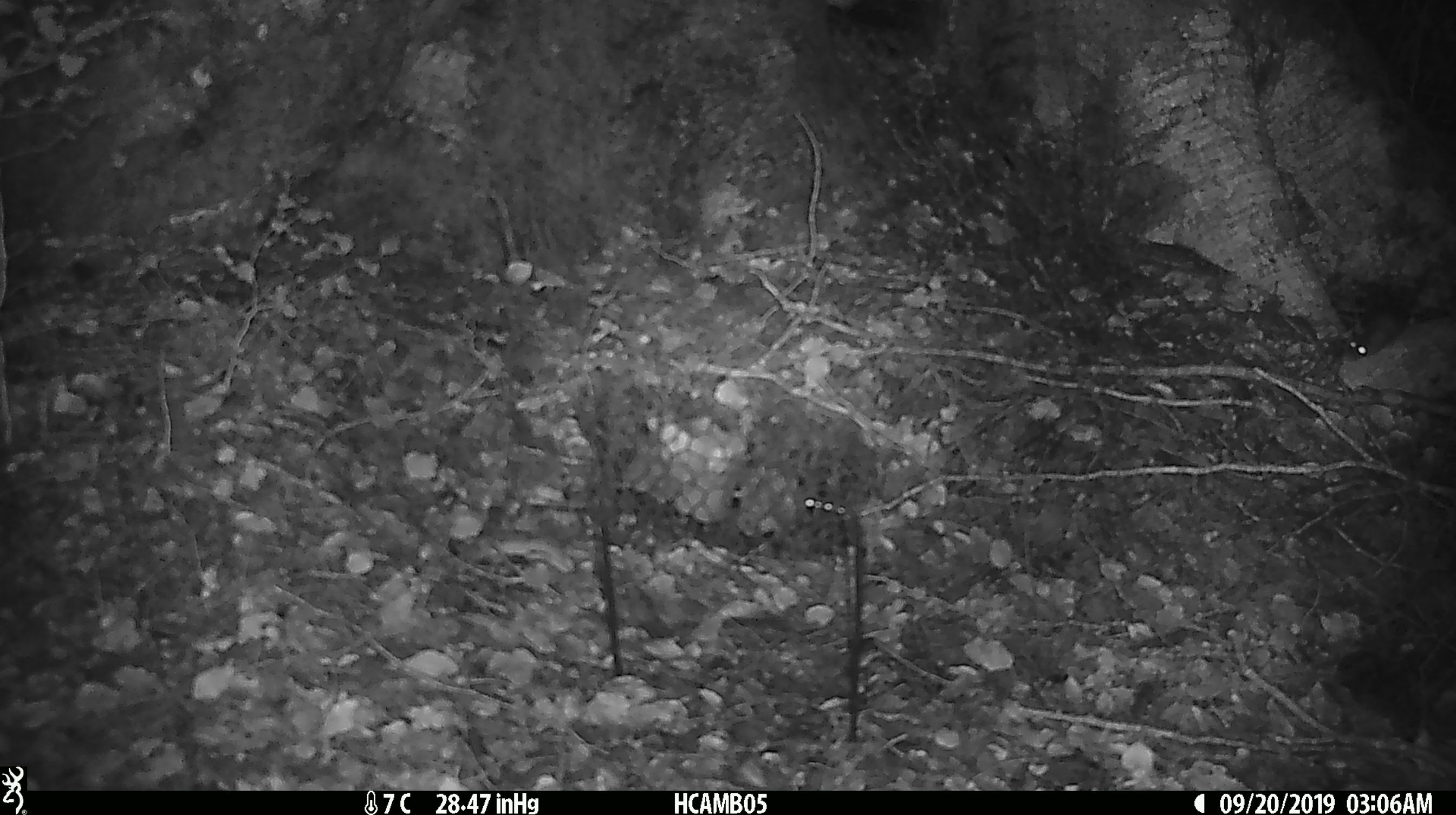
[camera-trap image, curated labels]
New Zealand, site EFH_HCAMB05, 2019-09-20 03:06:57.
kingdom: Animalia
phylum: Chordata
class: Mammalia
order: Rodentia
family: Muridae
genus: Mus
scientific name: Mus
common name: mouse